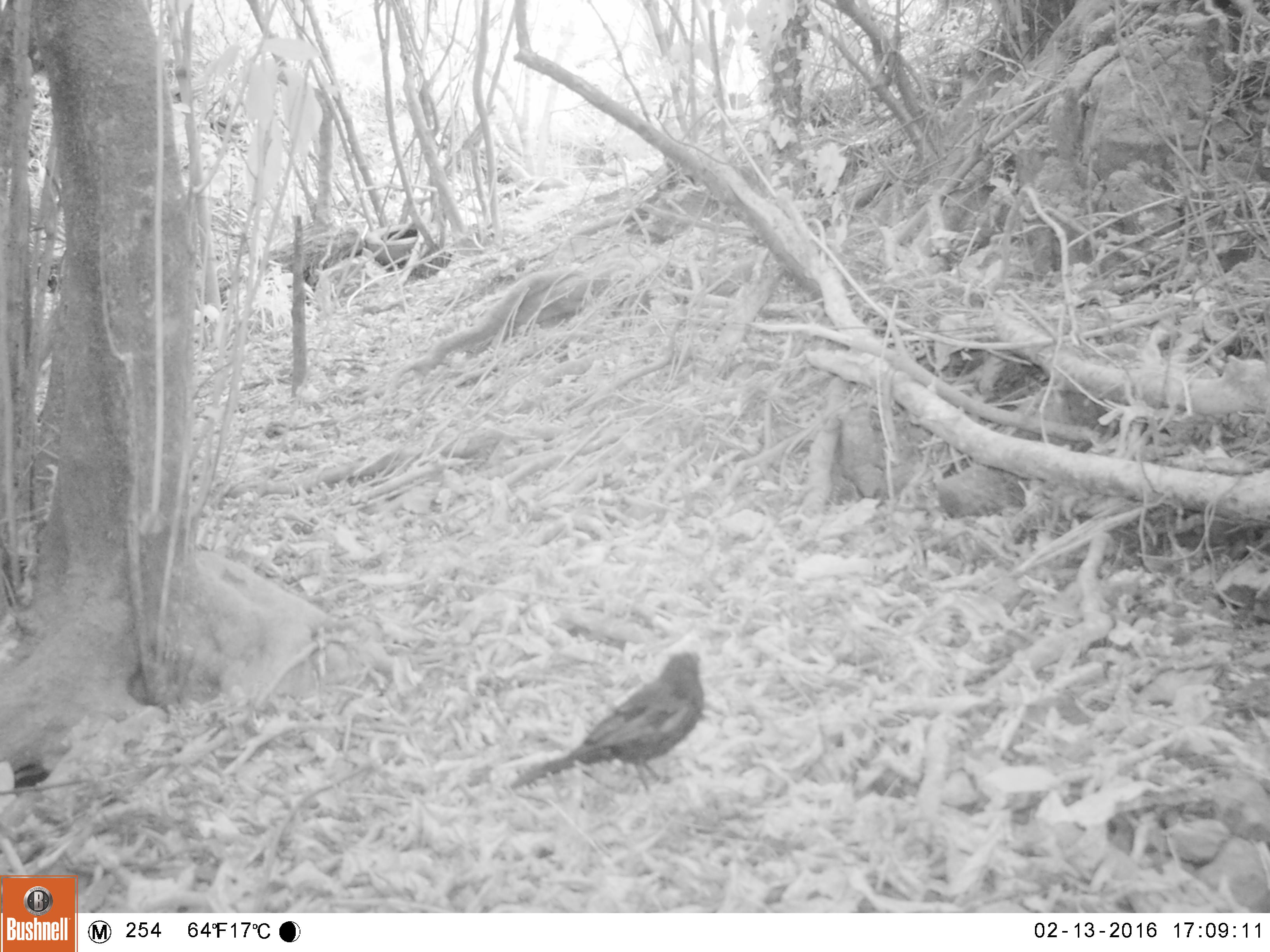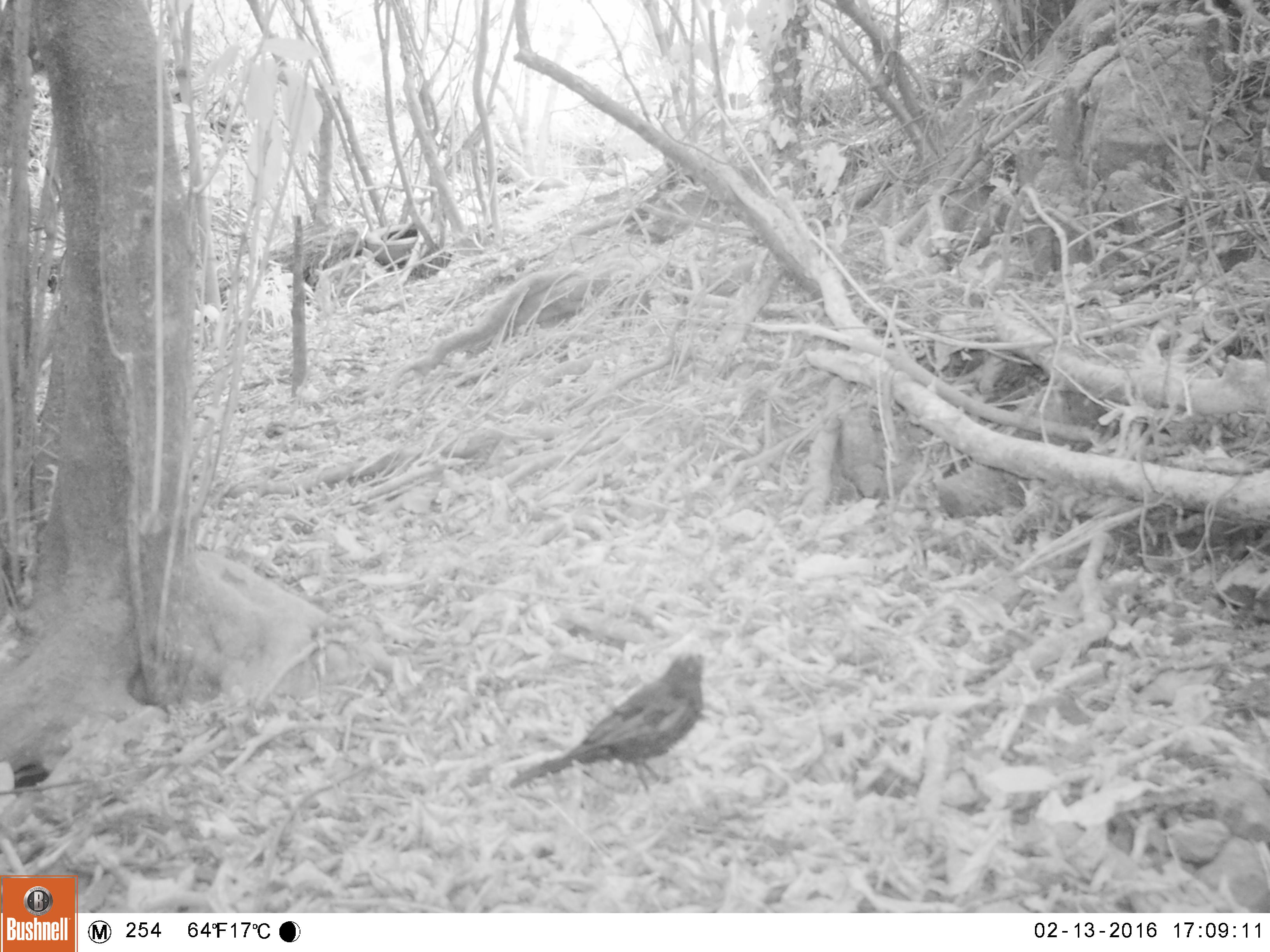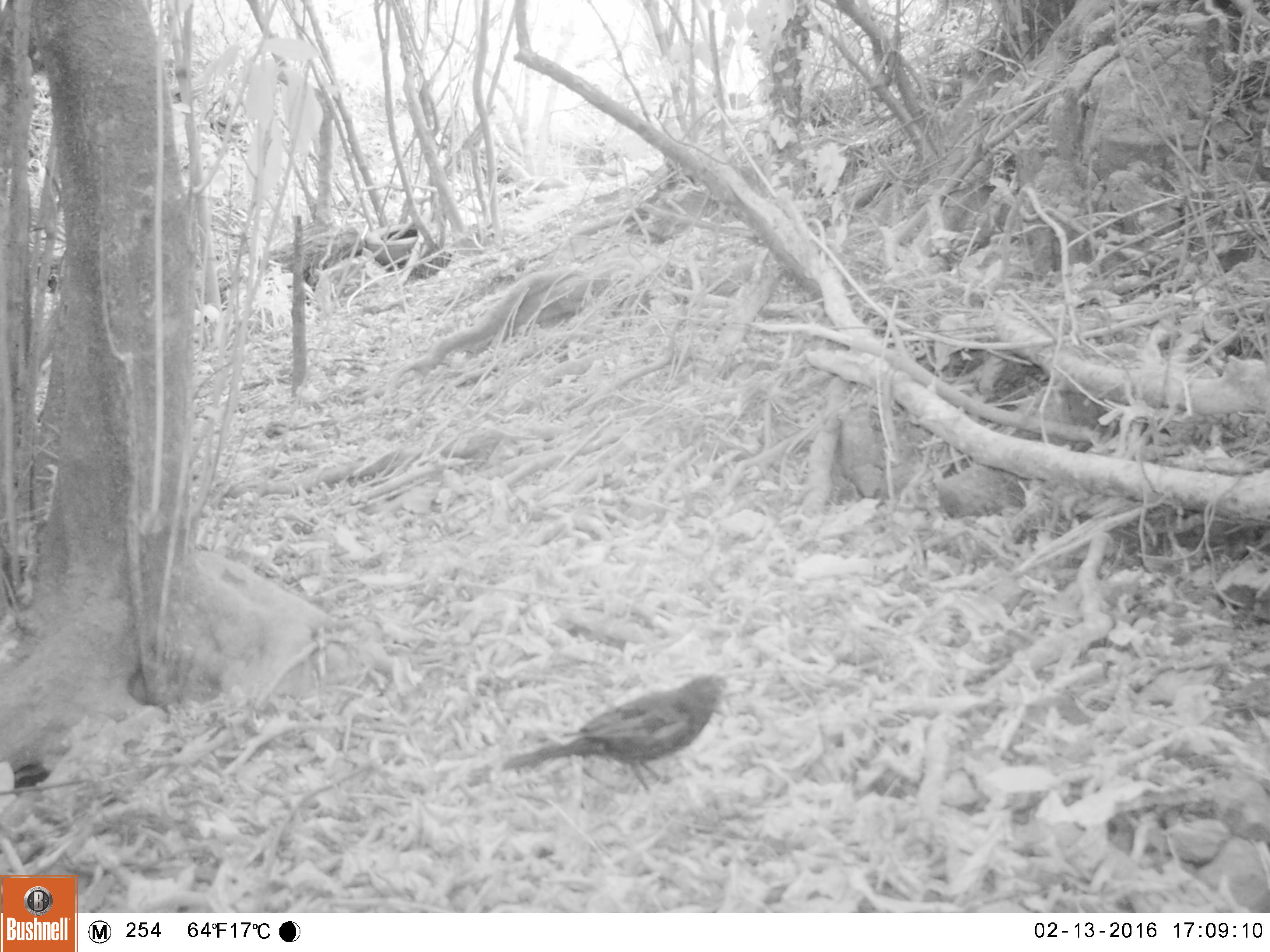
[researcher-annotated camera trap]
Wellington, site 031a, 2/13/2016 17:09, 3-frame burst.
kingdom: Animalia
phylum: Chordata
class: Aves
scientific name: Aves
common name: bird